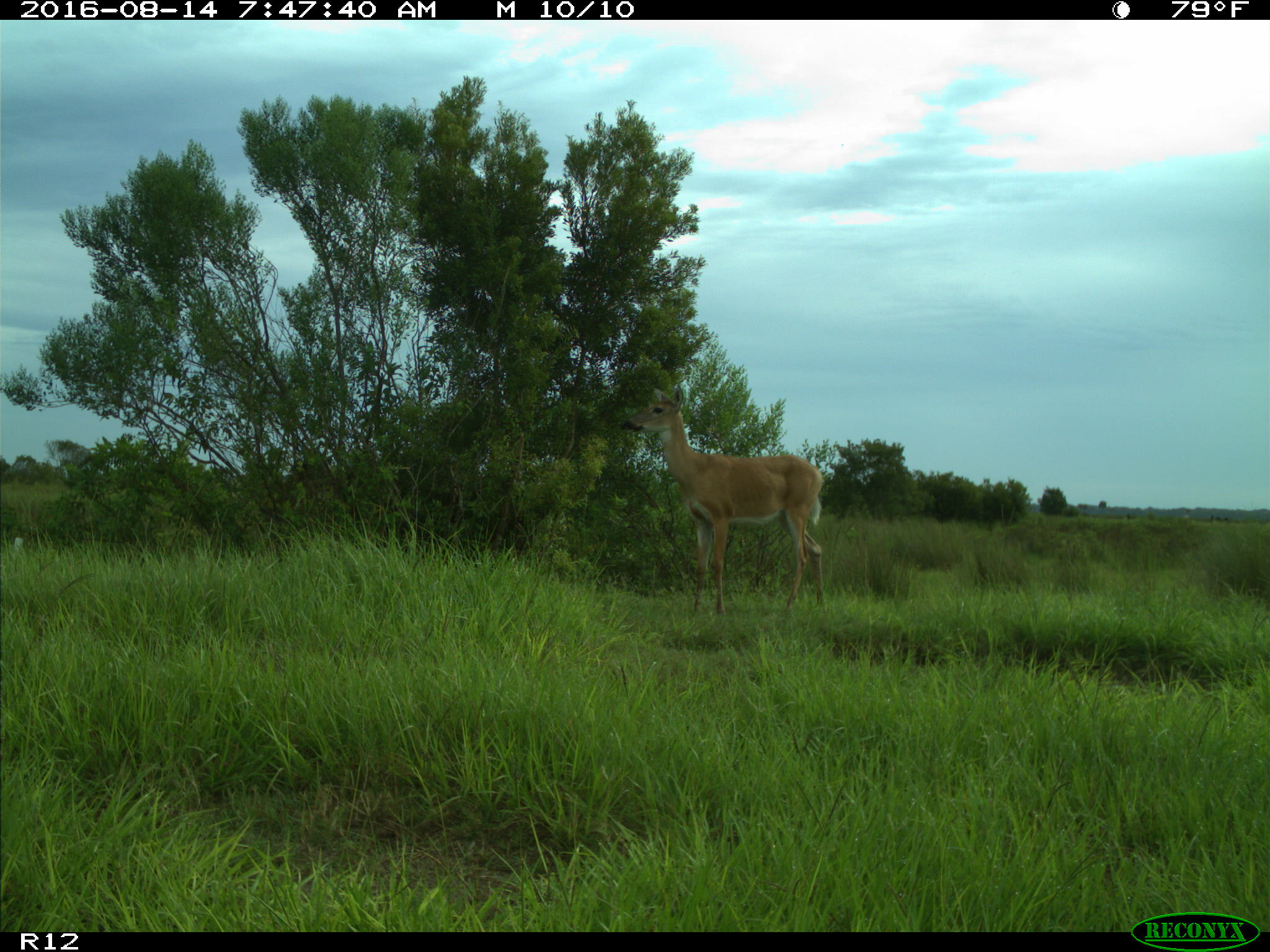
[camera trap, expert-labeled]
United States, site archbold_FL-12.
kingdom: Animalia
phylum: Chordata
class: Mammalia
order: Artiodactyla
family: Cervidae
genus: Odocoileus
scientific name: Odocoileus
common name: deer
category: unidentified deer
Unidentified deer (deer) (Odocoileus).